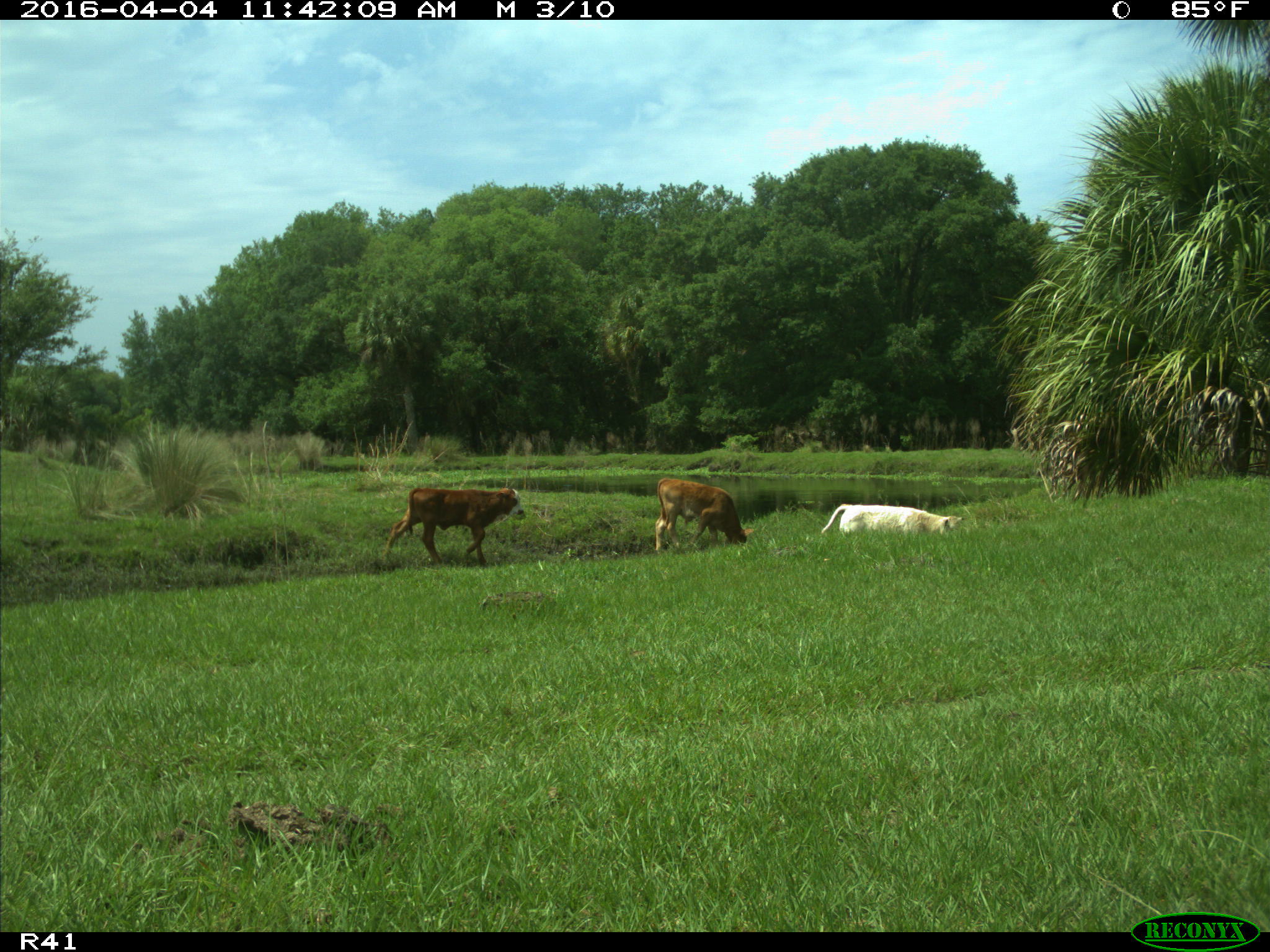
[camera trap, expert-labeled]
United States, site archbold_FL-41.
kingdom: Animalia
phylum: Chordata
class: Mammalia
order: Artiodactyla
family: Bovidae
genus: Bos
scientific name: Bos taurus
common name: domestic cow